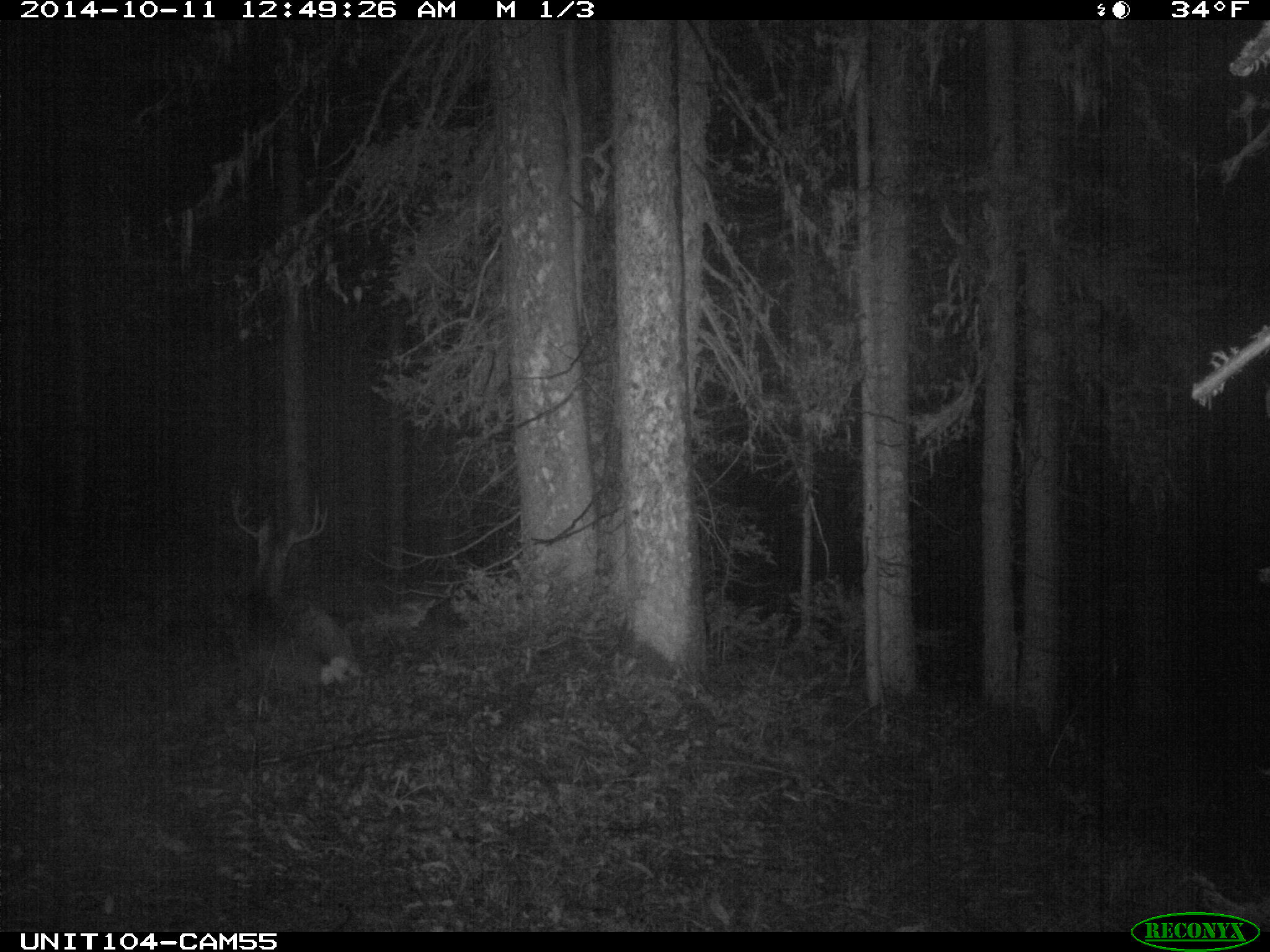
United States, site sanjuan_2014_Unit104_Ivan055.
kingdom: Animalia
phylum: Chordata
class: Mammalia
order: Artiodactyla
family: Cervidae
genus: Odocoileus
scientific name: Odocoileus hemionus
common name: mule deer